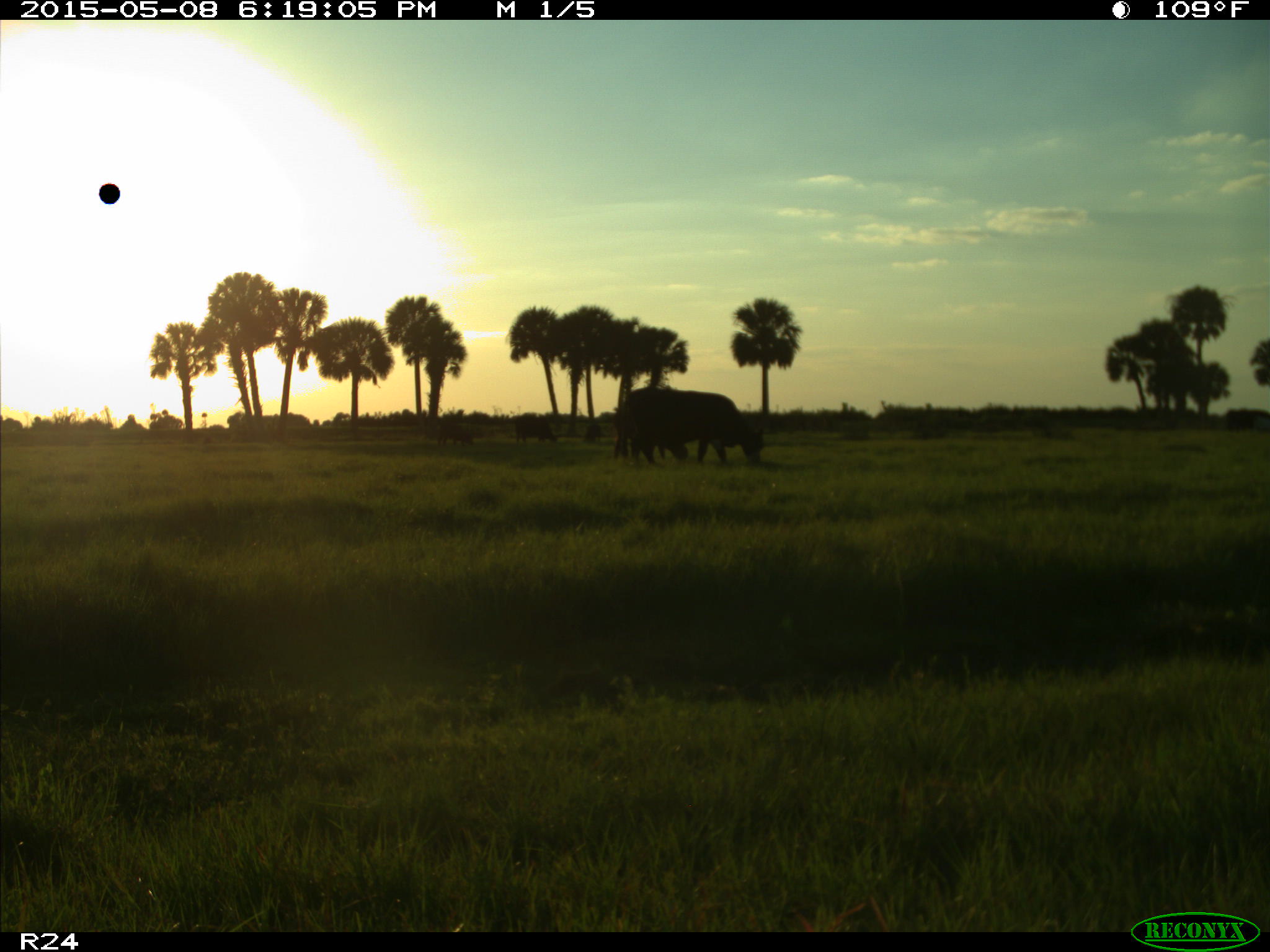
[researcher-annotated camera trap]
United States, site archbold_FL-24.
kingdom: Animalia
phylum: Chordata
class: Mammalia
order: Artiodactyla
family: Bovidae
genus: Bos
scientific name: Bos taurus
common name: domestic cow